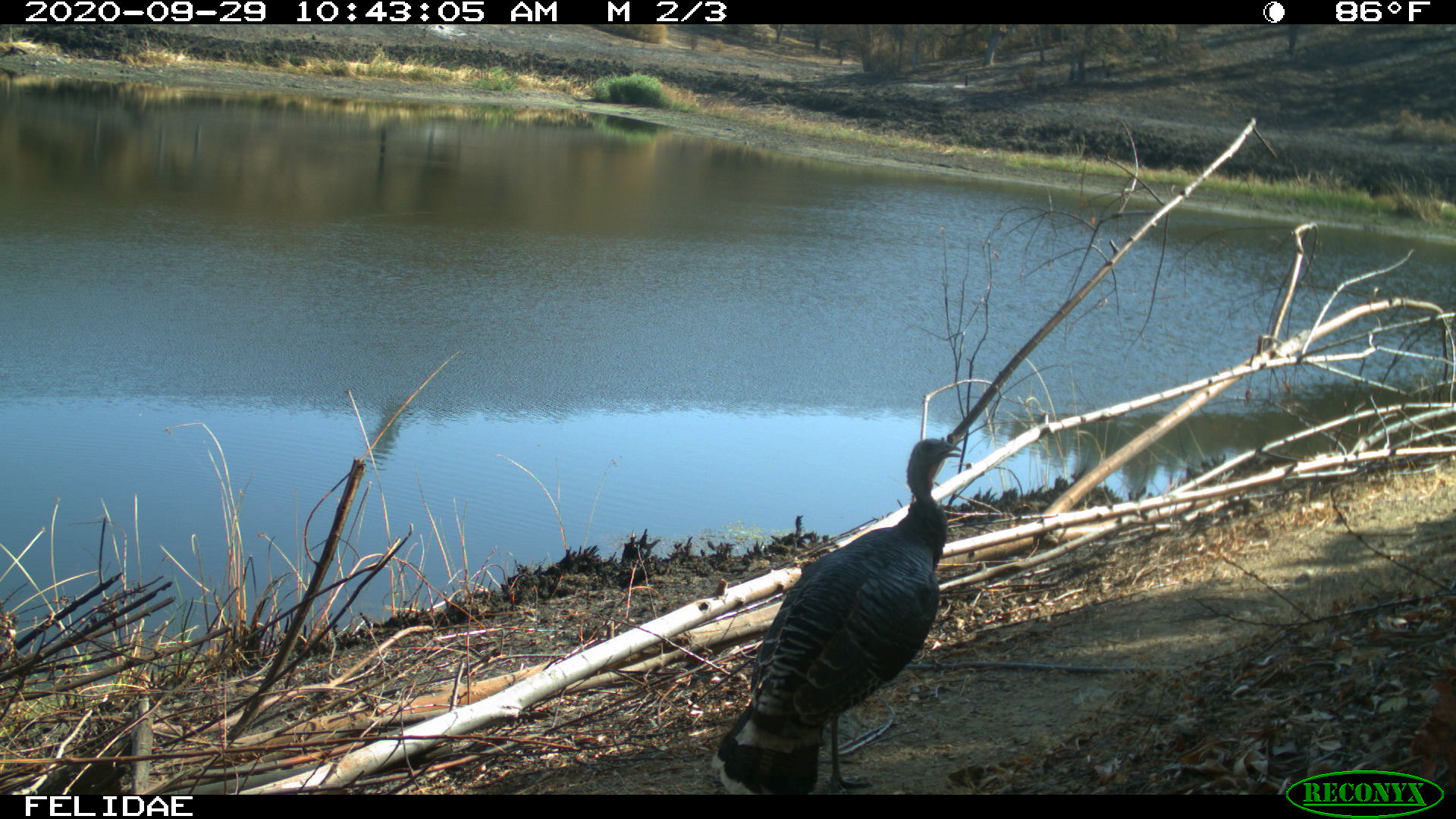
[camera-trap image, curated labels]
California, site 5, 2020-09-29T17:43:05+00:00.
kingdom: Animalia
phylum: Chordata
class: Aves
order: Galliformes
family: Phasianidae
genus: Meleagris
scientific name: Meleagris gallopavo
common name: turkey